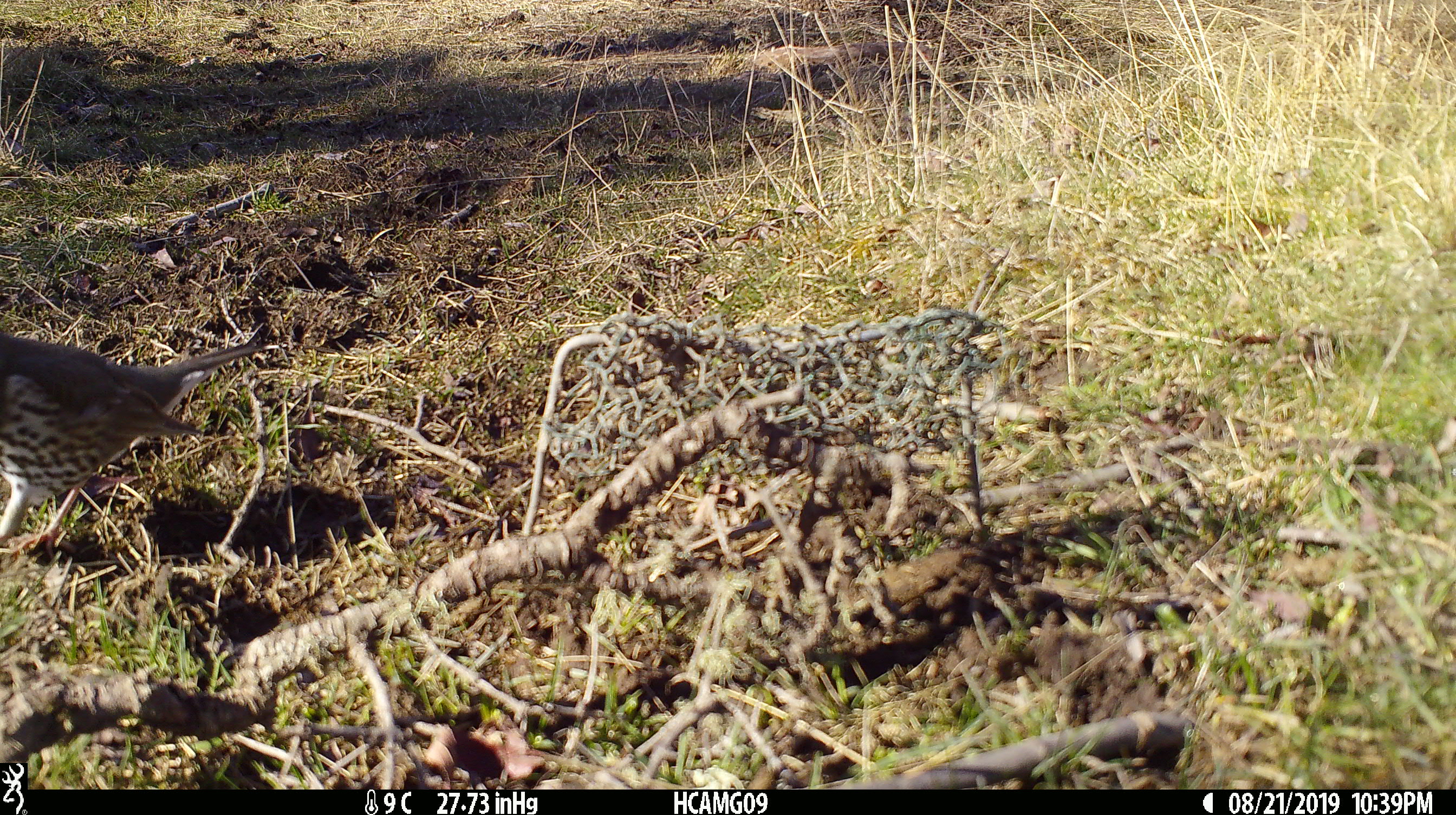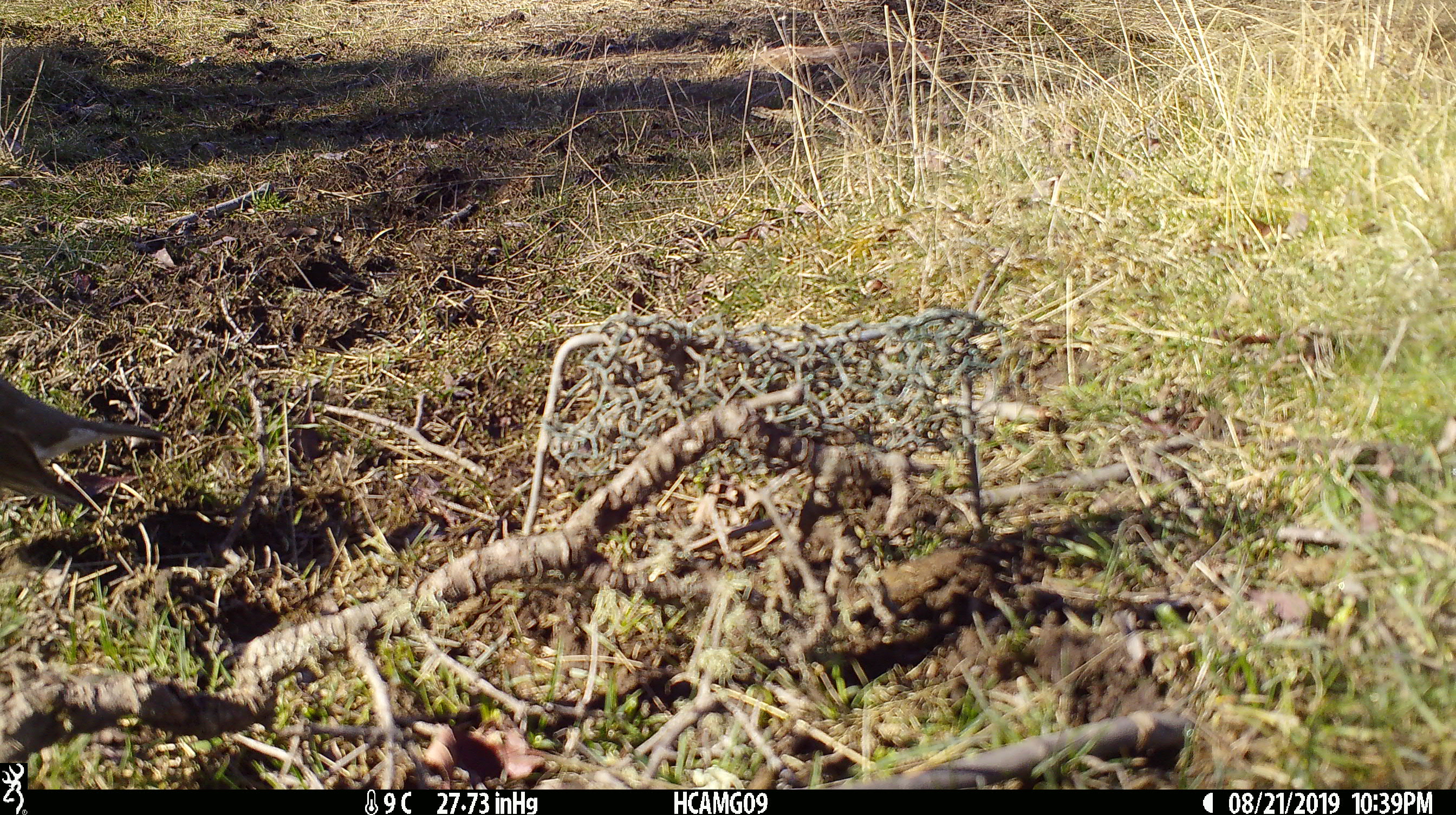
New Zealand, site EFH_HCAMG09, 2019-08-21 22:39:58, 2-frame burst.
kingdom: Animalia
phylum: Chordata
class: Aves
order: Passeriformes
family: Turdidae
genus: Turdus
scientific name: Turdus philomelos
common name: song thrush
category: thrush